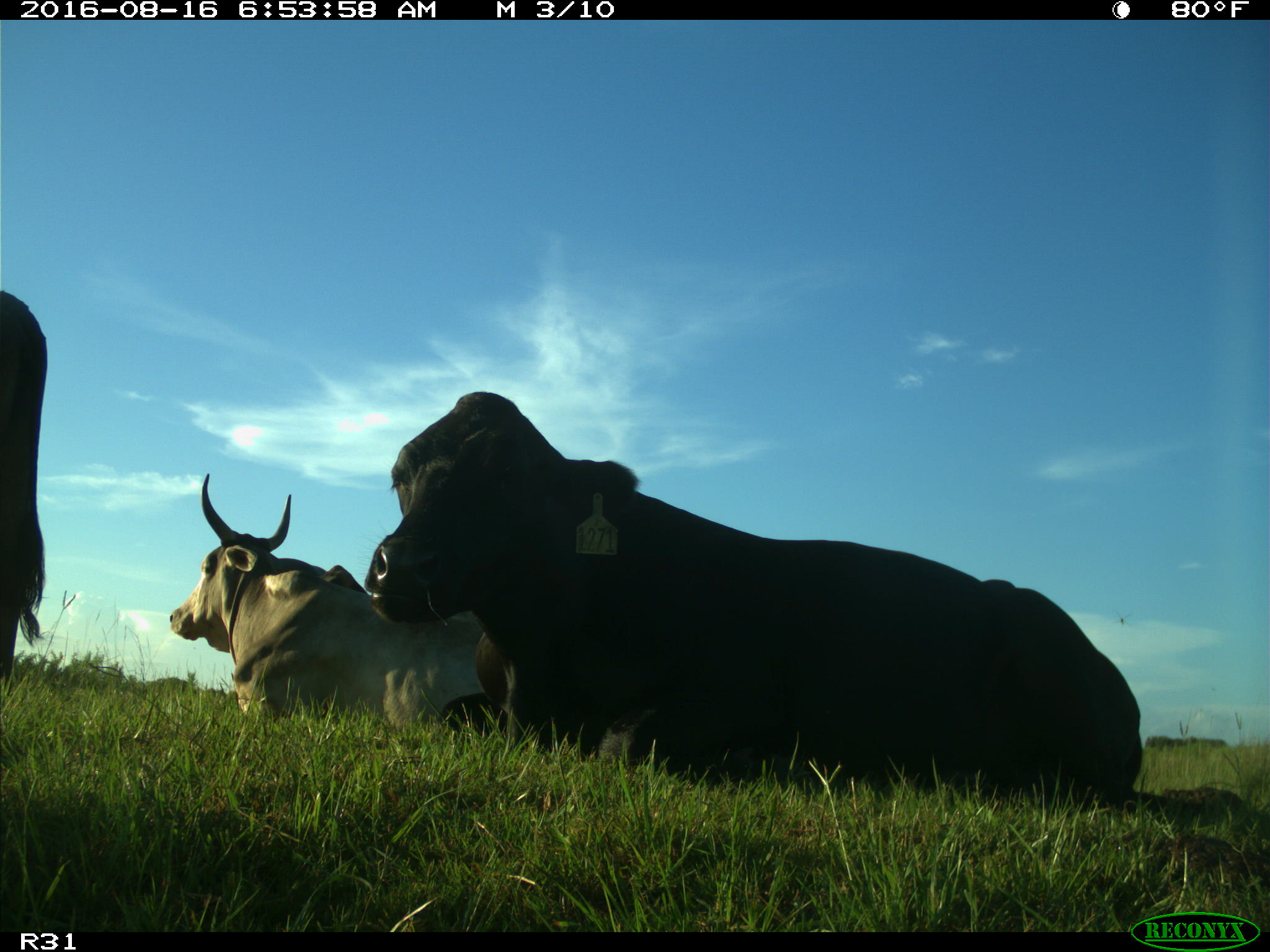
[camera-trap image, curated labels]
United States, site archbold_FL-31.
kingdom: Animalia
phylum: Chordata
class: Mammalia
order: Artiodactyla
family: Bovidae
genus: Bos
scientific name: Bos taurus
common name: domestic cow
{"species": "Bos taurus (domestic cow)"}